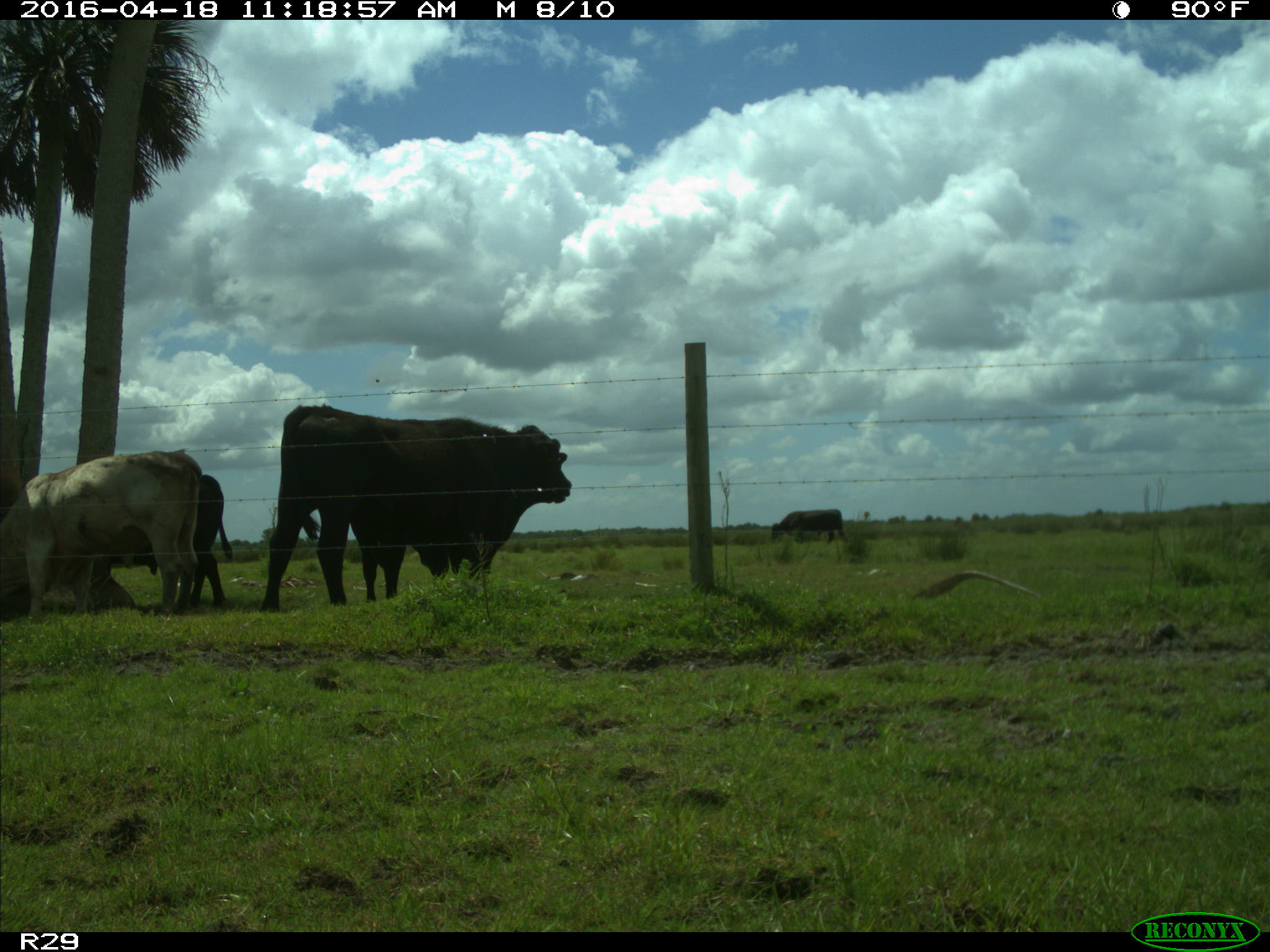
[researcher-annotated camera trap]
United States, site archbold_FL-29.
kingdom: Animalia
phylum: Chordata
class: Mammalia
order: Artiodactyla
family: Bovidae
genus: Bos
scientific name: Bos taurus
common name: domestic cow